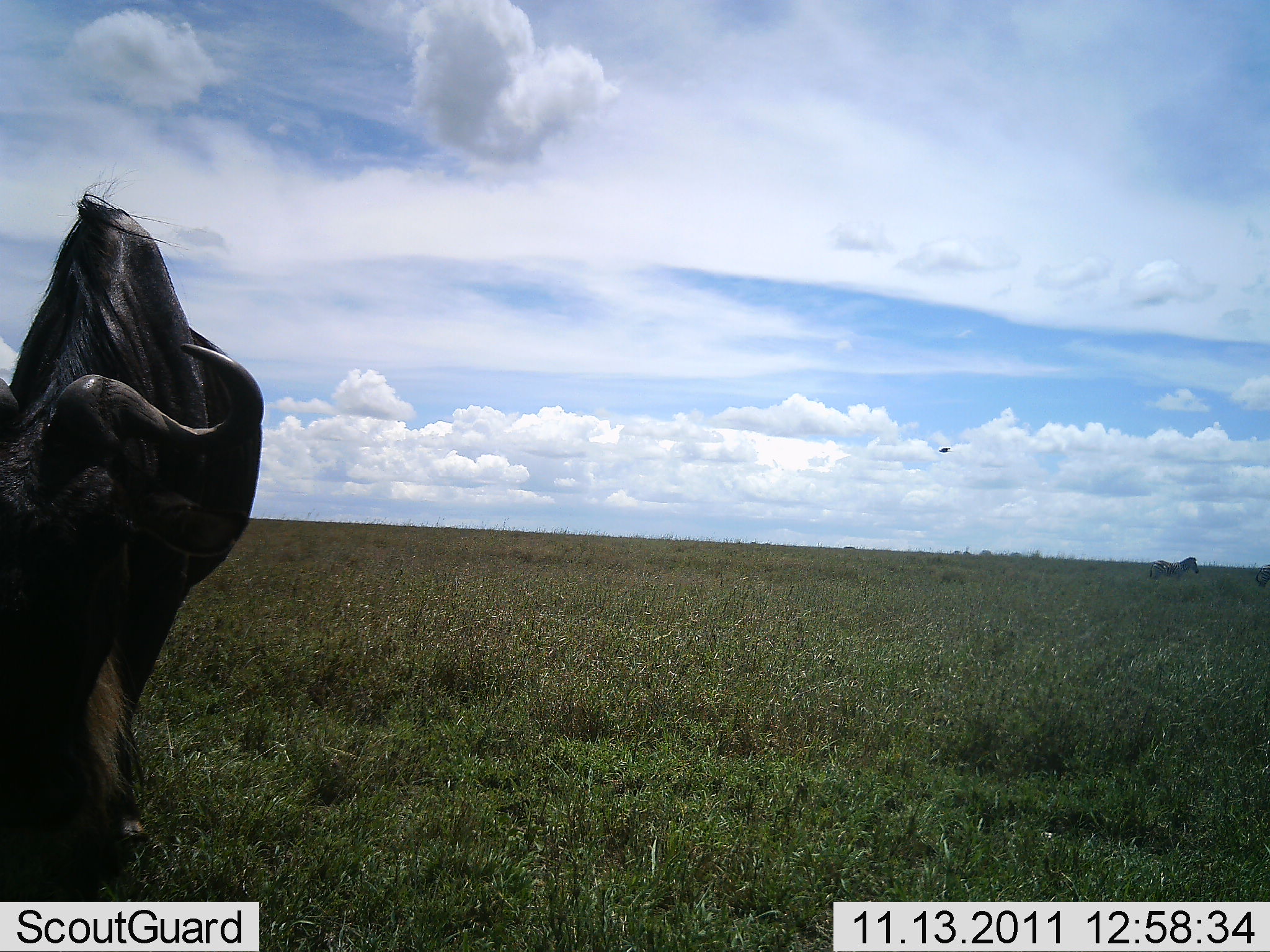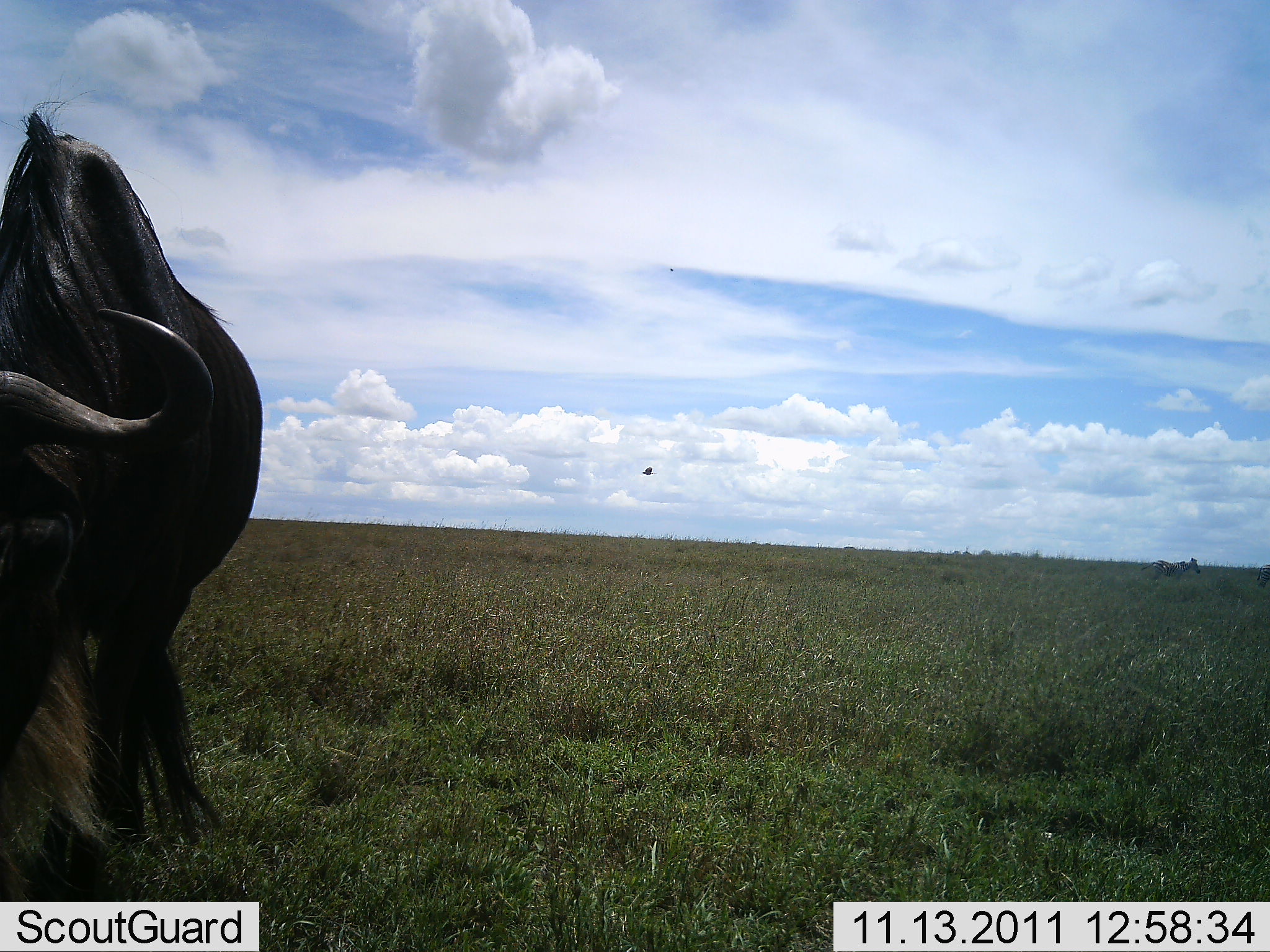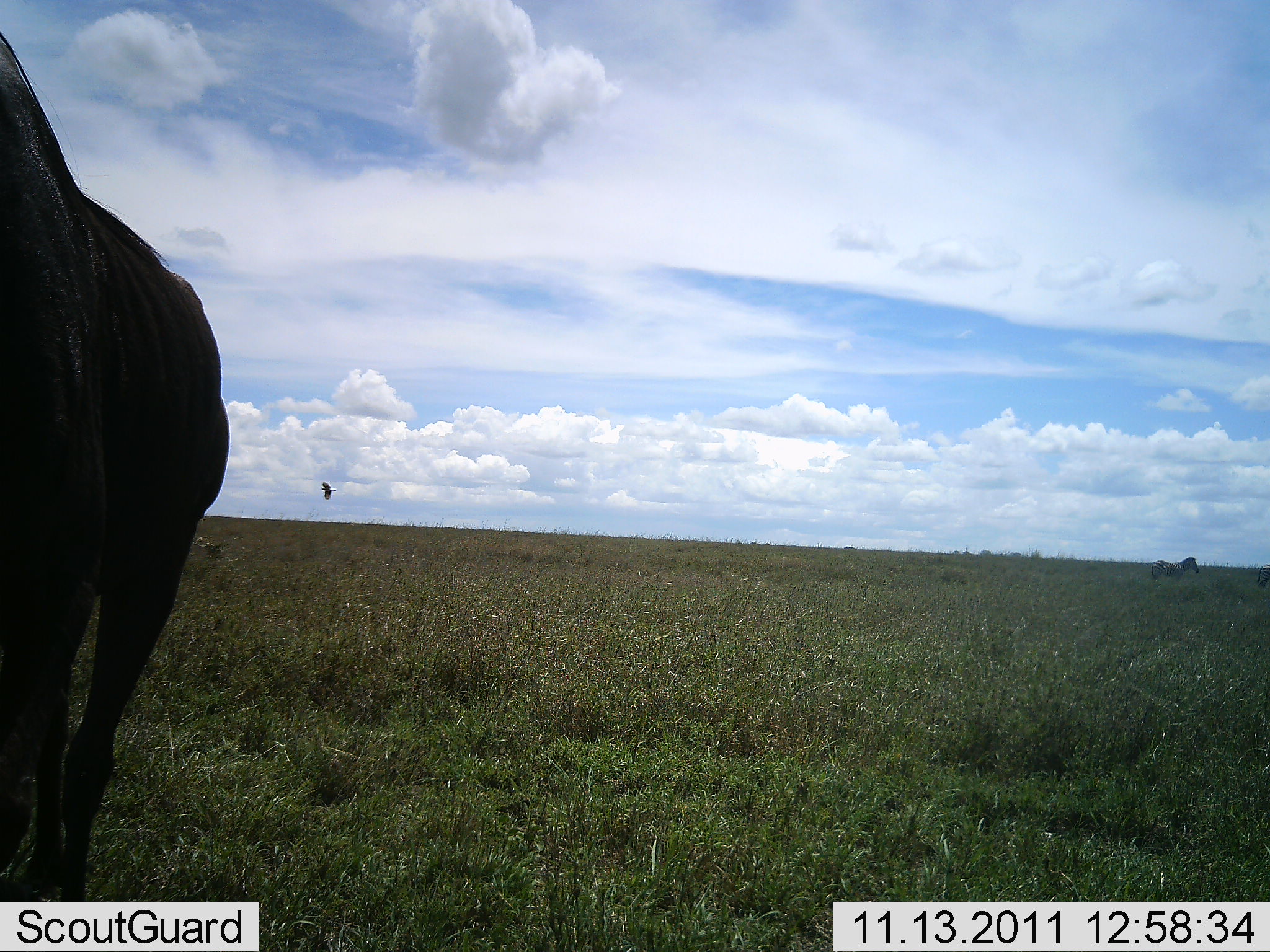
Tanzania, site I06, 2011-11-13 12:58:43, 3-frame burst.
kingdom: Animalia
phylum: Chordata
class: Mammalia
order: Artiodactyla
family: Bovidae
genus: Connochaetes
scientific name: Connochaetes taurinus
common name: blue wildebeest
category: wildebeest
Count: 1.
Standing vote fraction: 36%.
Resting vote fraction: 0%.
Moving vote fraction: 43%.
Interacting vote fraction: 0%.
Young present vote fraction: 0%.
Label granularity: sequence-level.